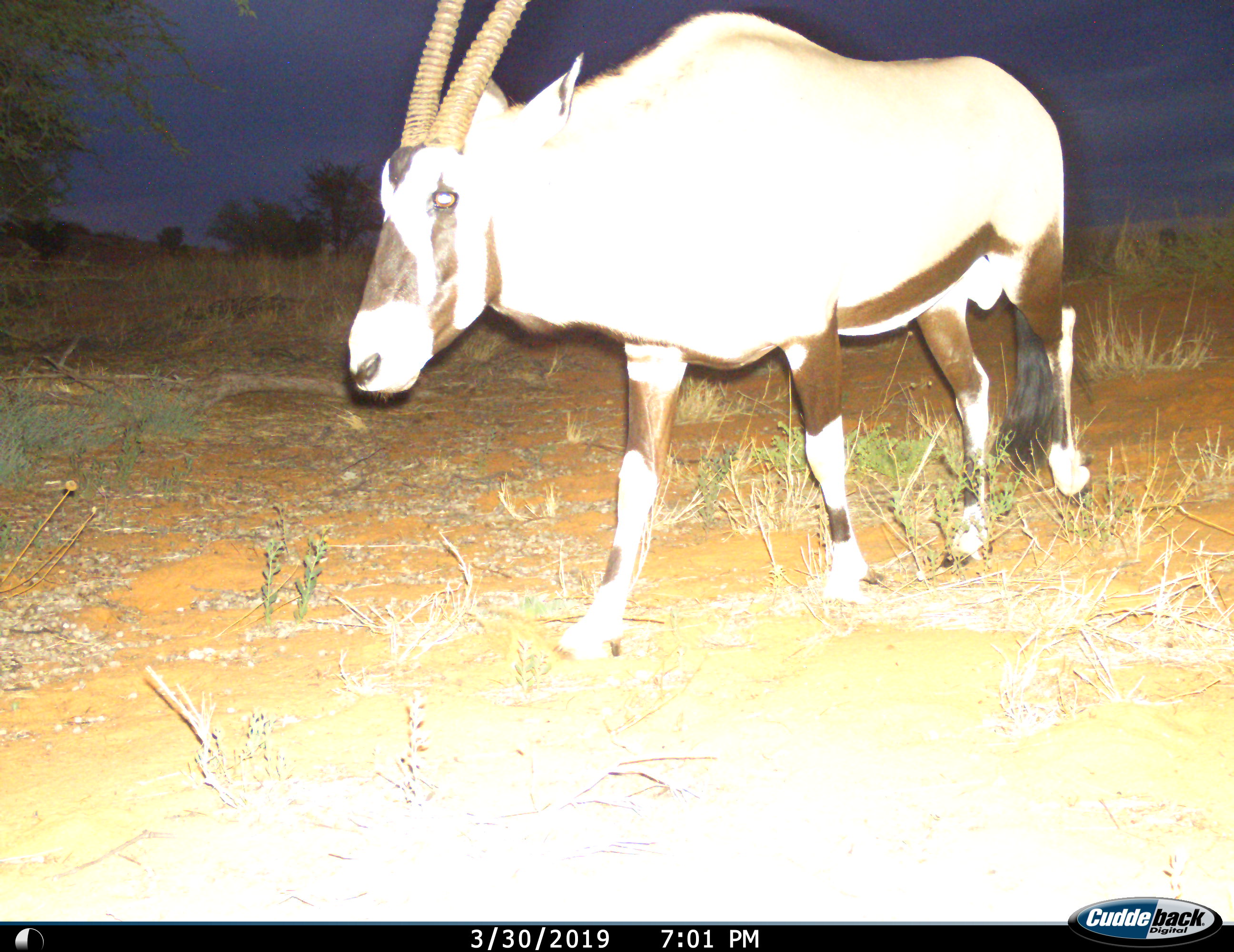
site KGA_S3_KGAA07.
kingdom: Animalia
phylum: Chordata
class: Mammalia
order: Artiodactyla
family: Bovidae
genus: Oryx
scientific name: Oryx gazella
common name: gemsbok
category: oryx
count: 1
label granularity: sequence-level